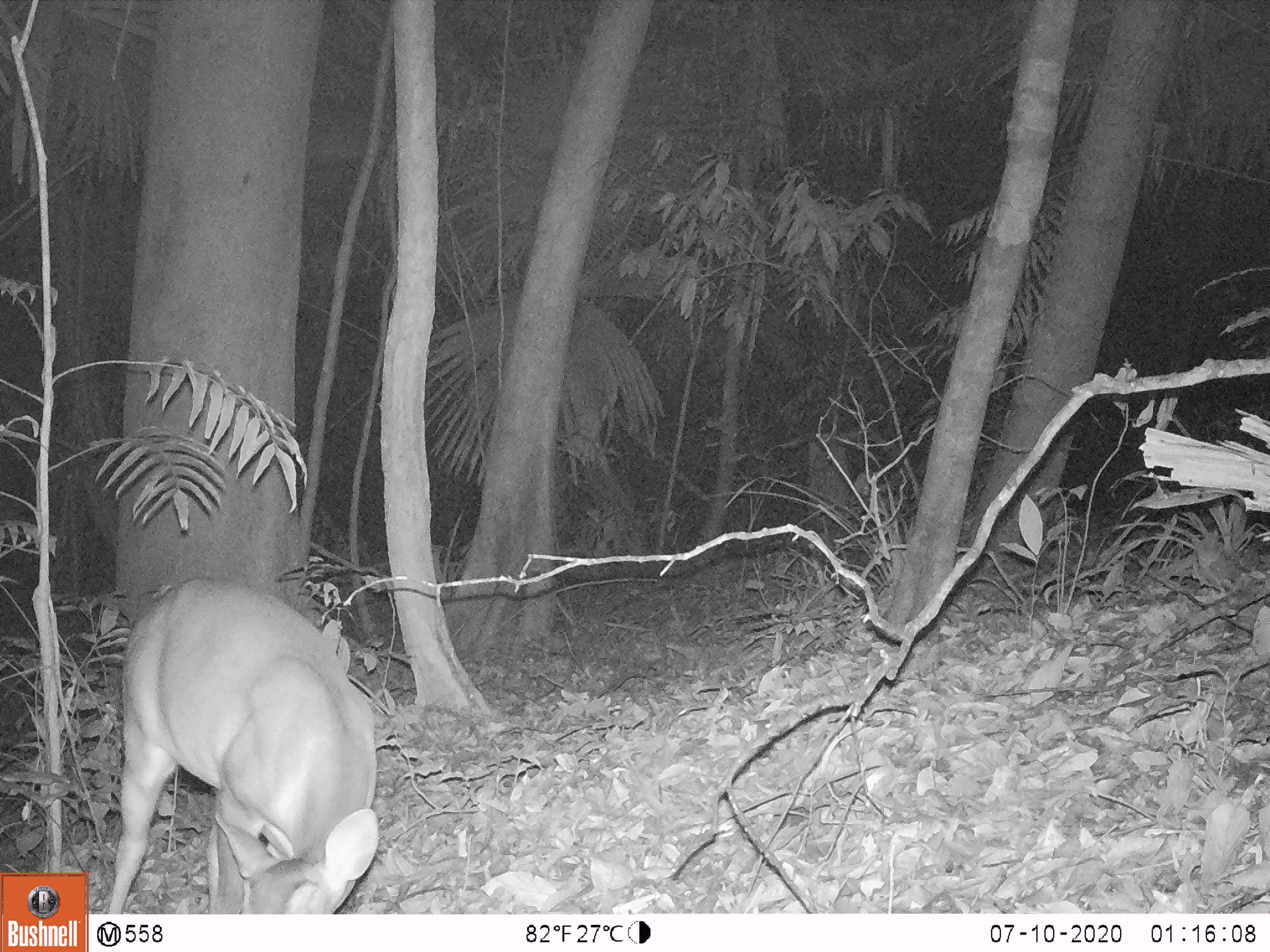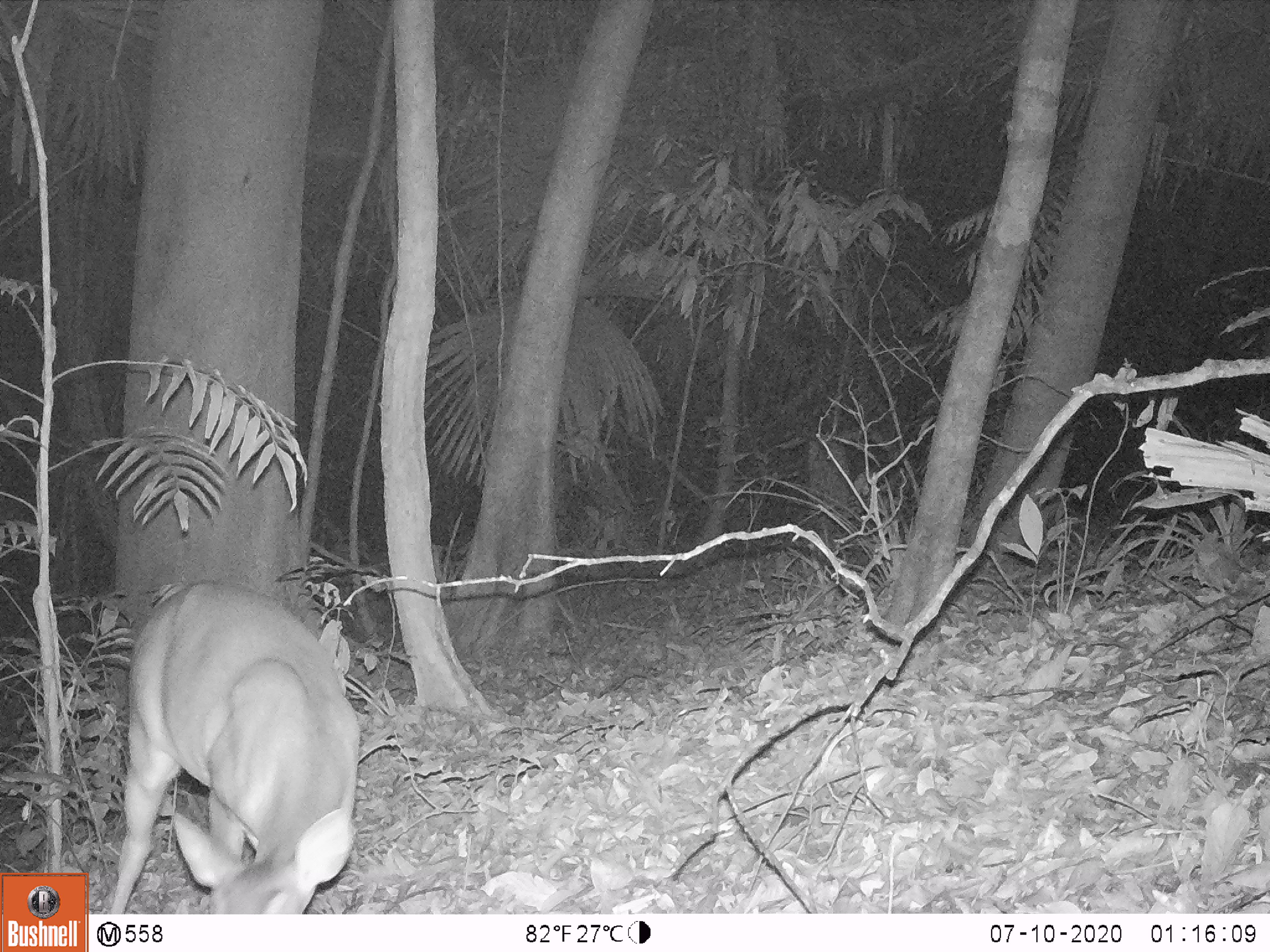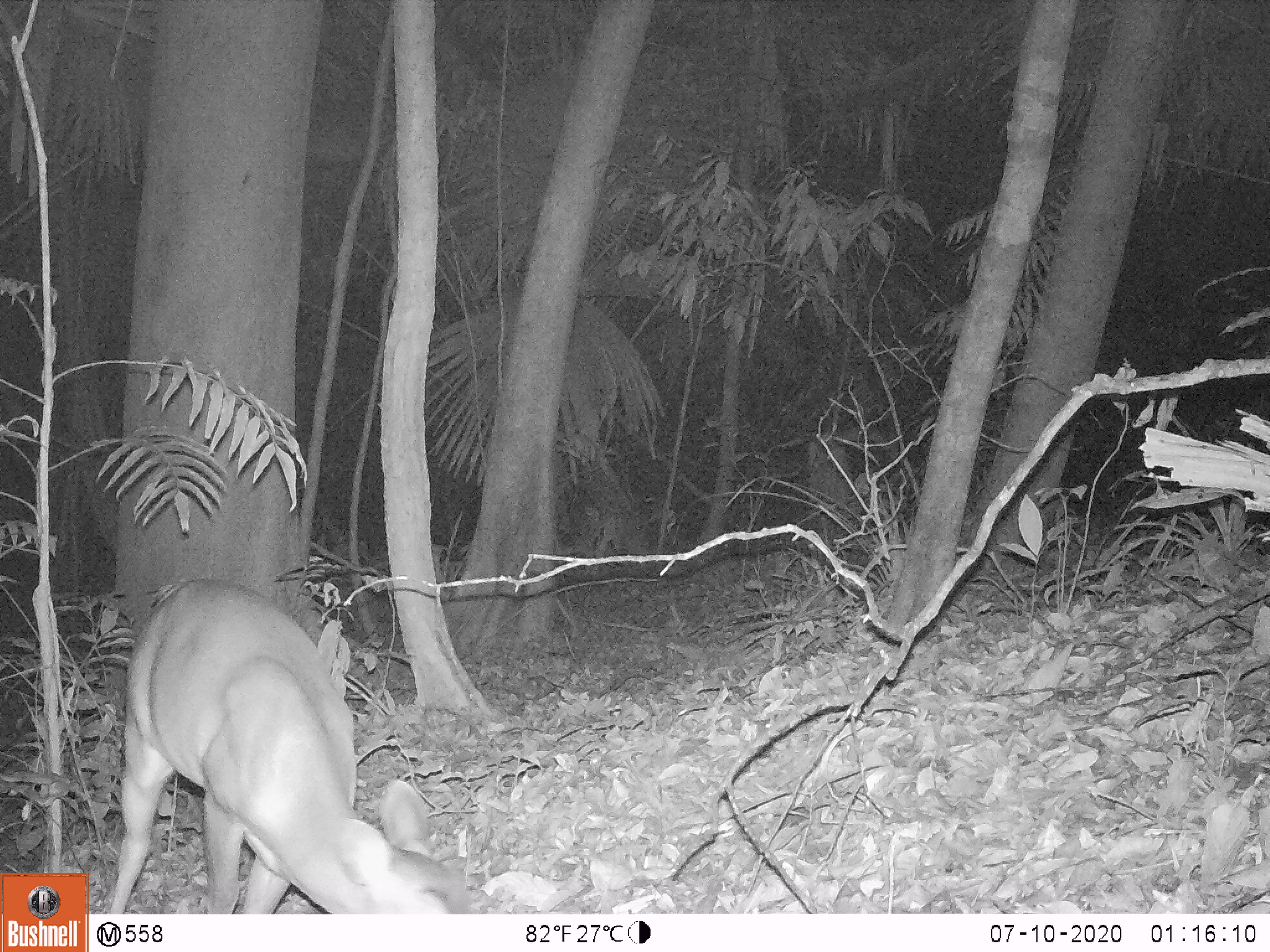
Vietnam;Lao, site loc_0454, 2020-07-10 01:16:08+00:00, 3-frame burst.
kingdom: Animalia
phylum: Chordata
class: Mammalia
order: Artiodactyla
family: Cervidae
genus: Muntiacus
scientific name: Muntiacus vuquangensis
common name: large-antlered muntjac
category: large antlered muntjac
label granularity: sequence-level